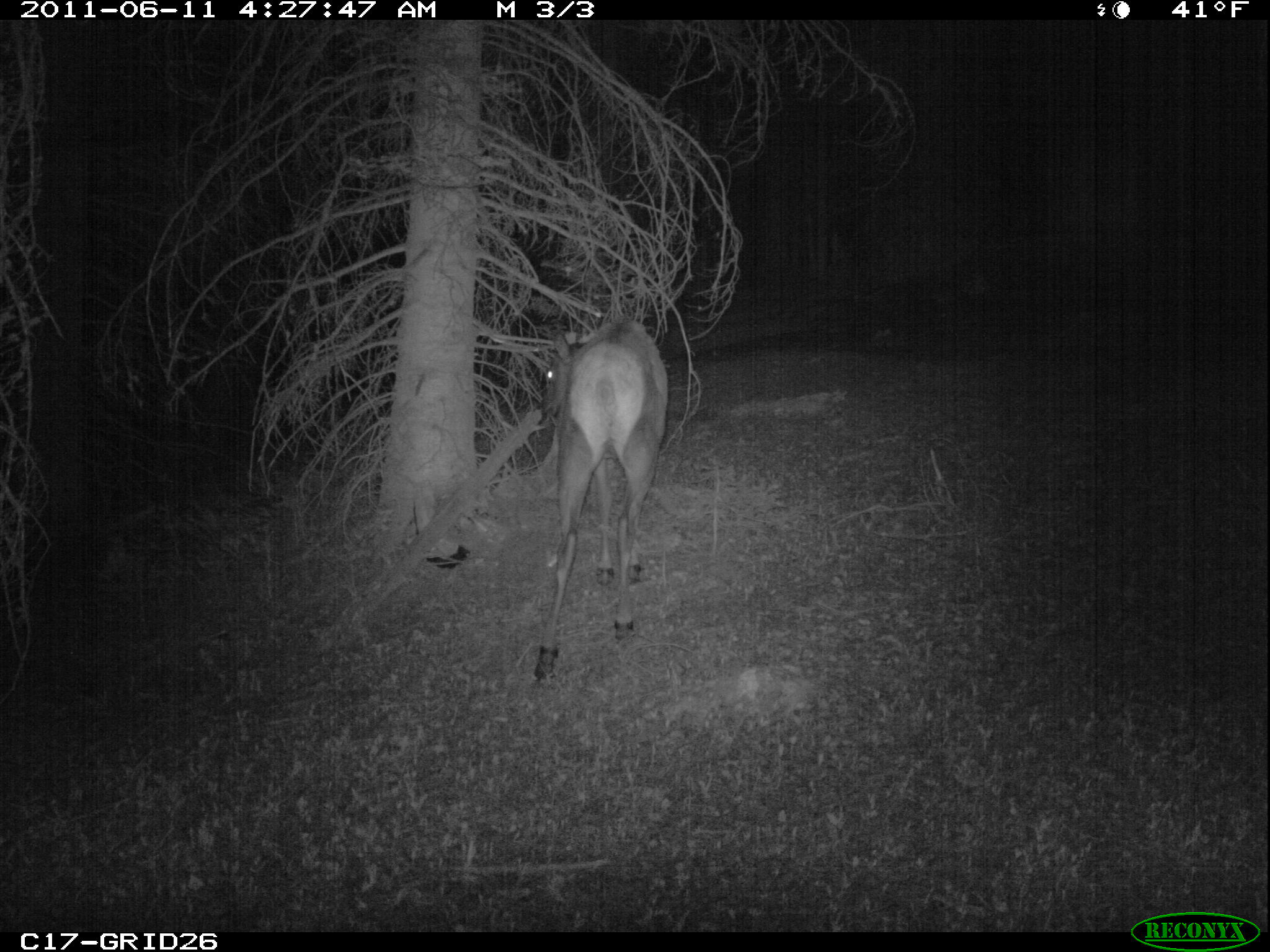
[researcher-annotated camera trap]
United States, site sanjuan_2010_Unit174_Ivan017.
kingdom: Animalia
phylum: Chordata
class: Mammalia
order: Artiodactyla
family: Cervidae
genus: Cervus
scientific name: Cervus elaphus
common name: red deer